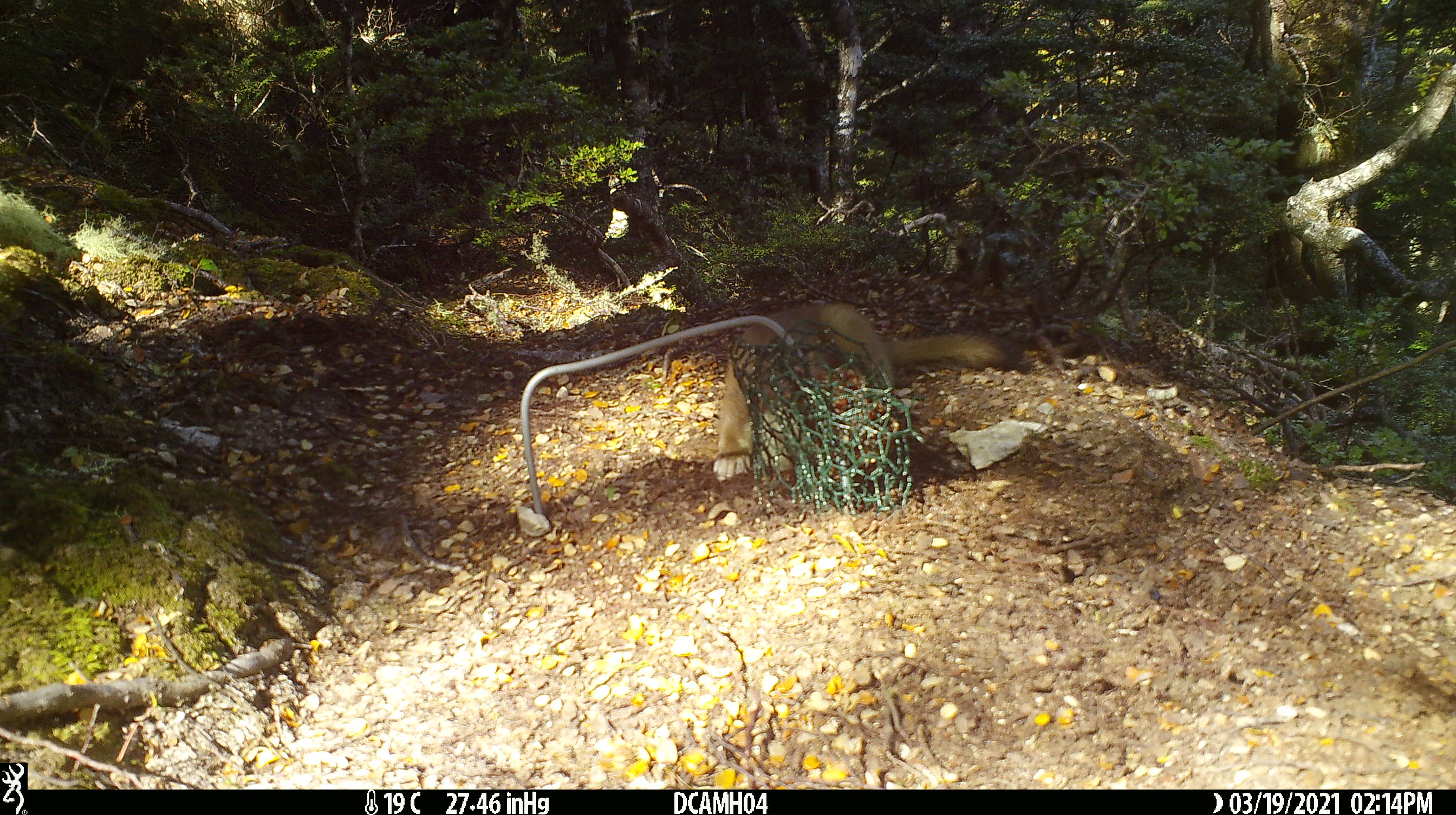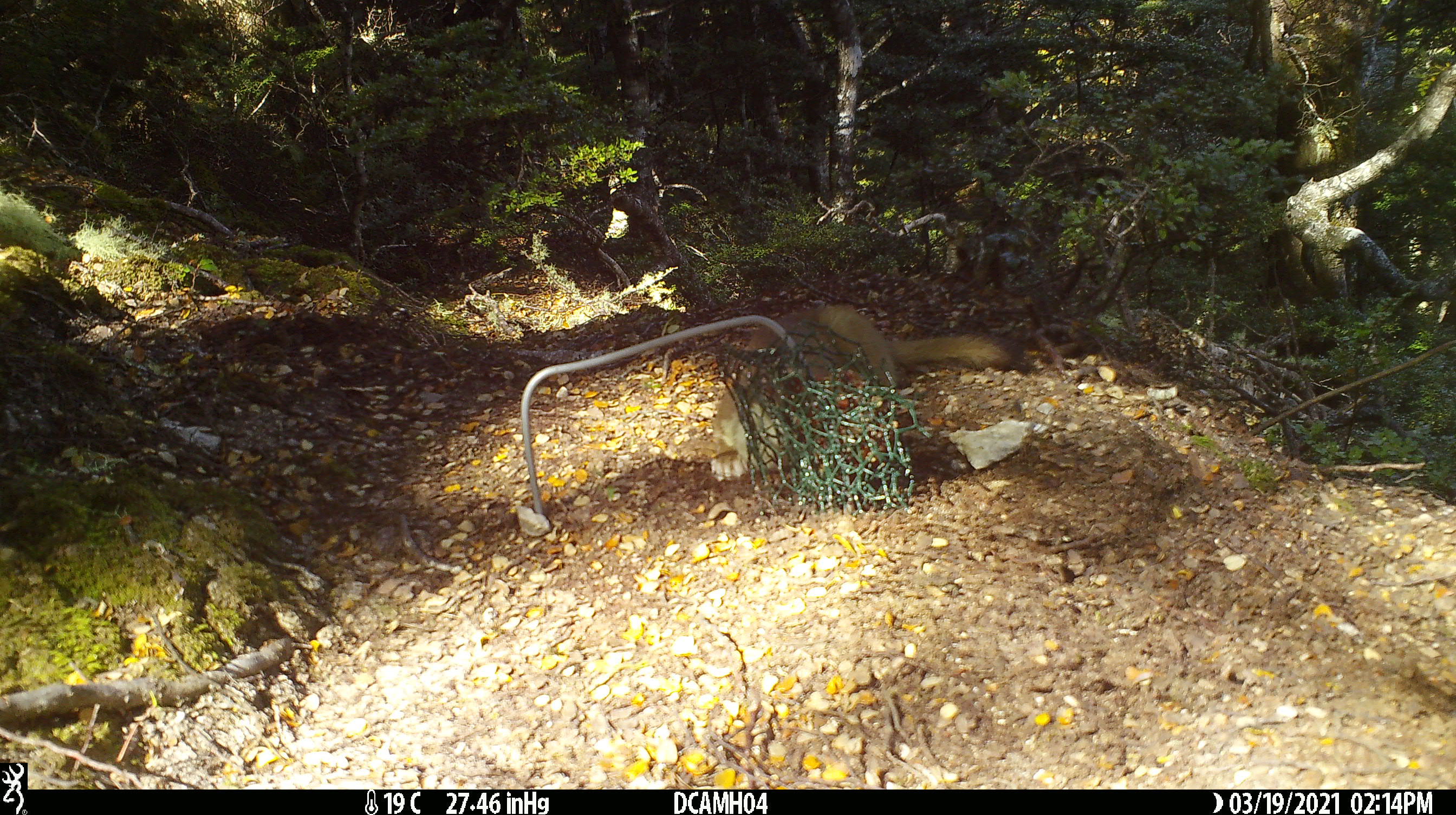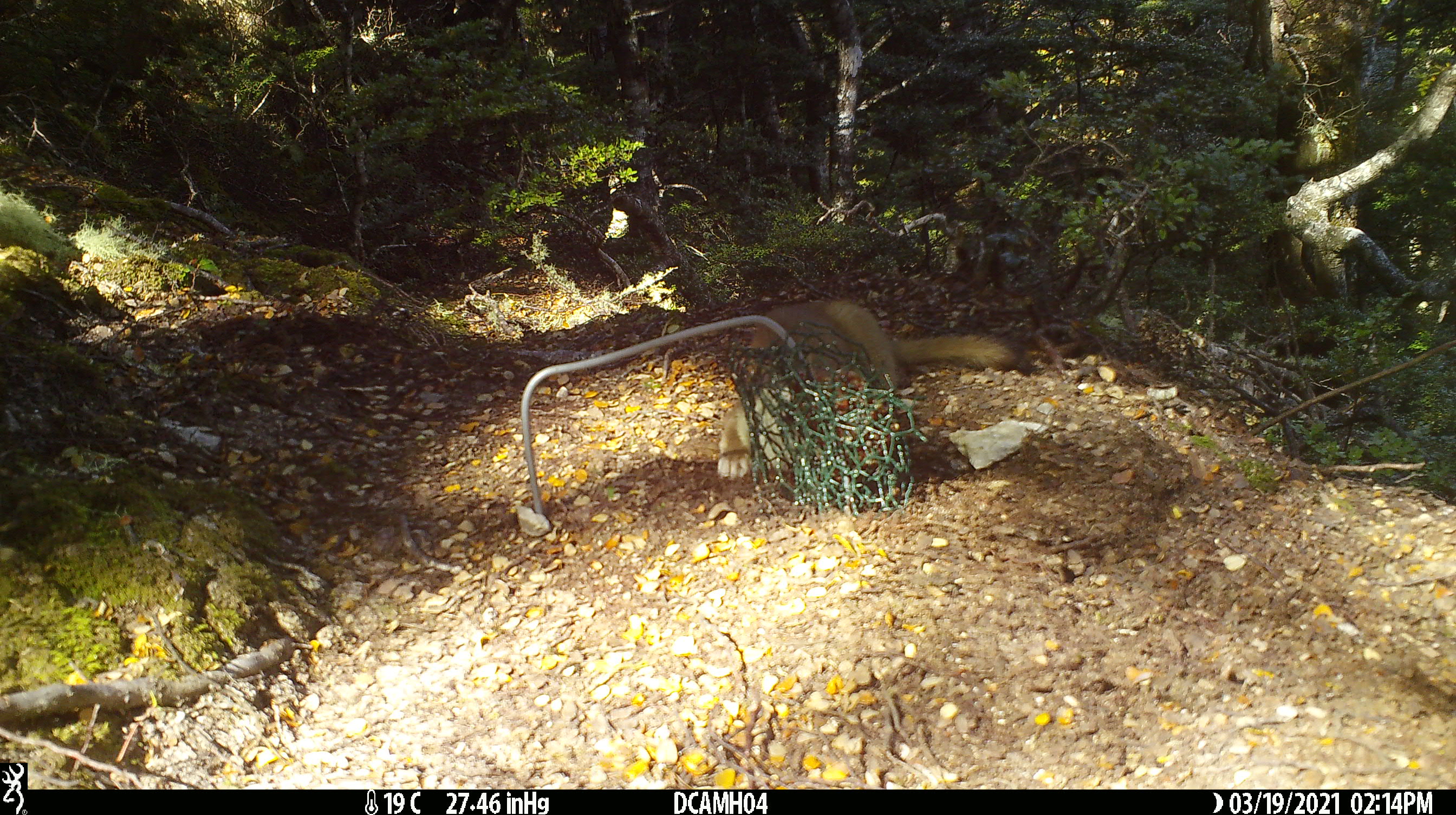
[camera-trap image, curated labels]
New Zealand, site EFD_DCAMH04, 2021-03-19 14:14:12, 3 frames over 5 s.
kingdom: Animalia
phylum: Chordata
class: Mammalia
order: Carnivora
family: Mustelidae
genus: Mustela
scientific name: Mustela erminea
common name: stoat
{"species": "stoat (Mustela erminea)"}